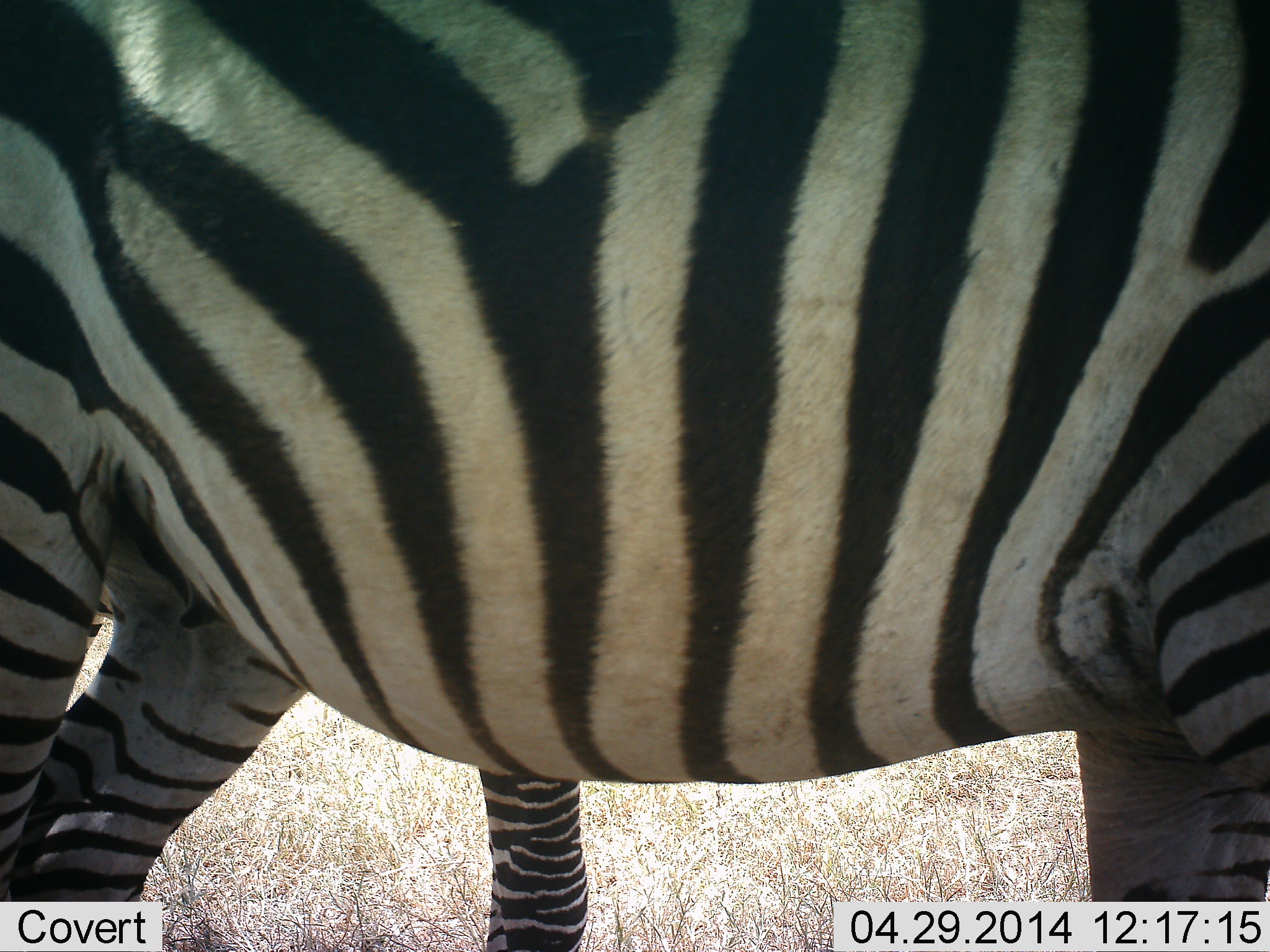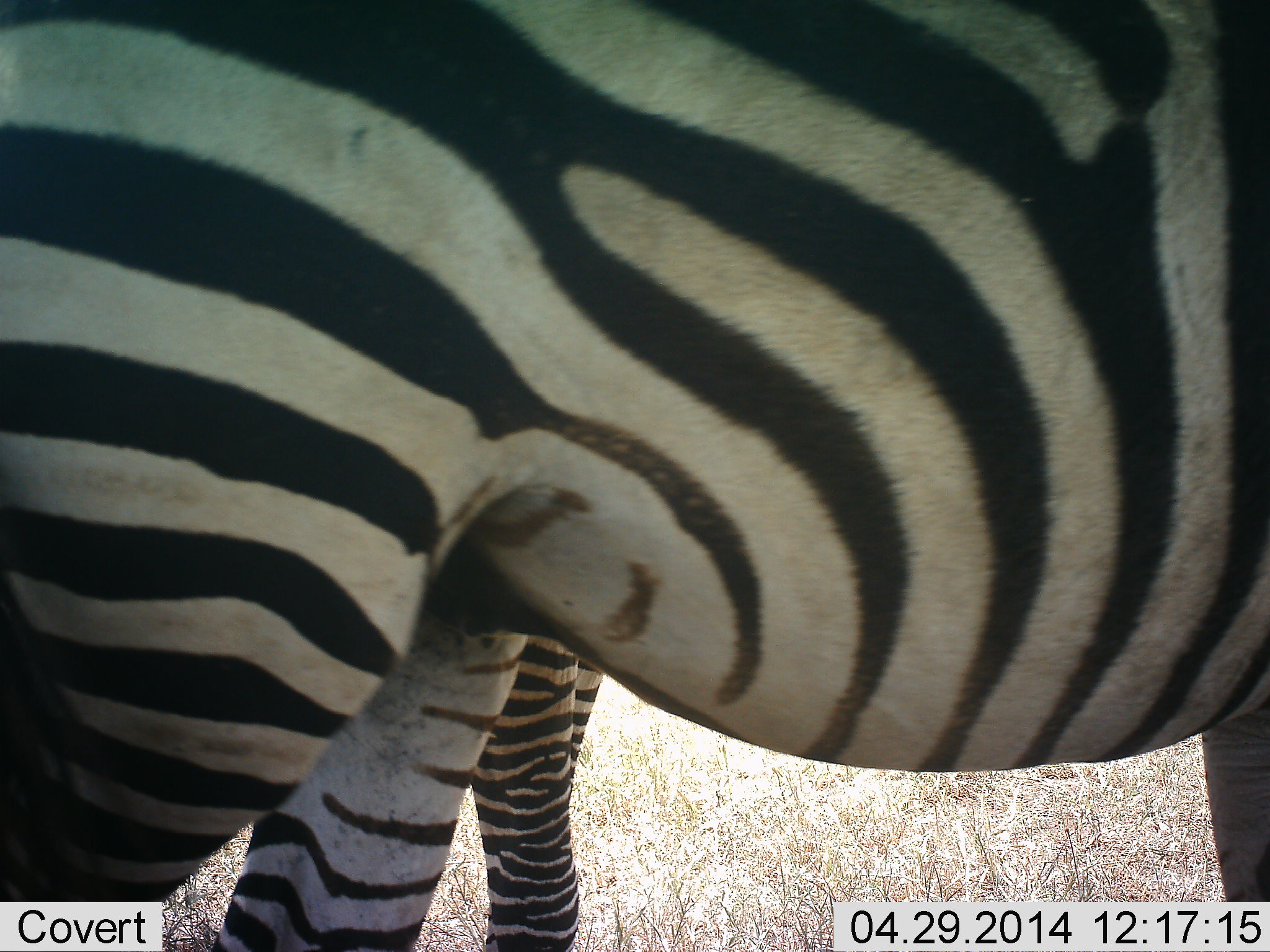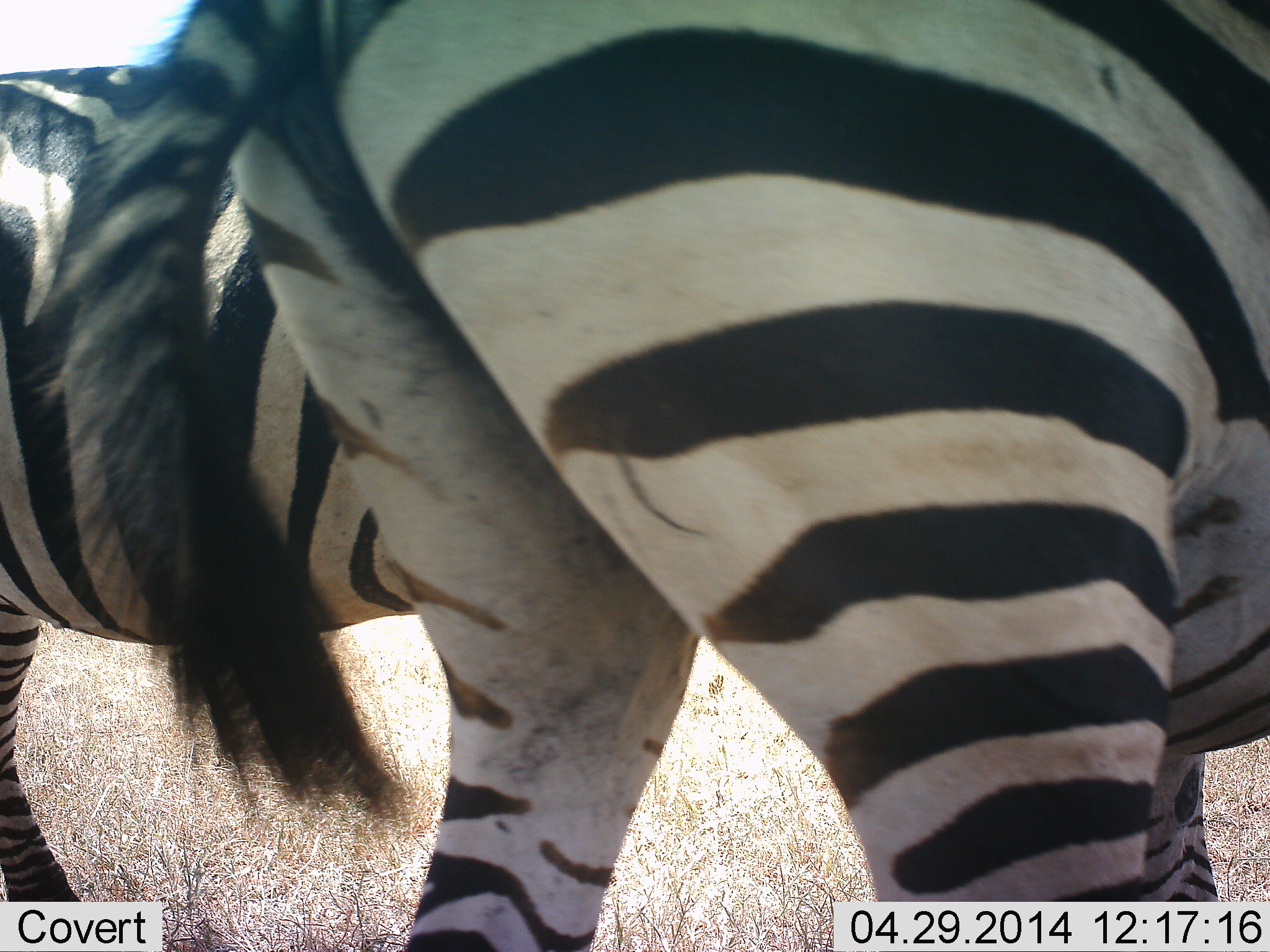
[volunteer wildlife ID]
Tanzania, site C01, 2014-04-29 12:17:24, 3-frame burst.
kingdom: Animalia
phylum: Chordata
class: Mammalia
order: Perissodactyla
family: Equidae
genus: Equus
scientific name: Equus quagga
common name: plains zebra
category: zebra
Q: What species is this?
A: Zebra (plains zebra) (Equus quagga).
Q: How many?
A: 2.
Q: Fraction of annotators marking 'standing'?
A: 90%.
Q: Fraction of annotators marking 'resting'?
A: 0%.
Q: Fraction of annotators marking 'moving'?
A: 50%.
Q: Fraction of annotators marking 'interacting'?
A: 0%.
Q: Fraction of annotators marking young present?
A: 10%.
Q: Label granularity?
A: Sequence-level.